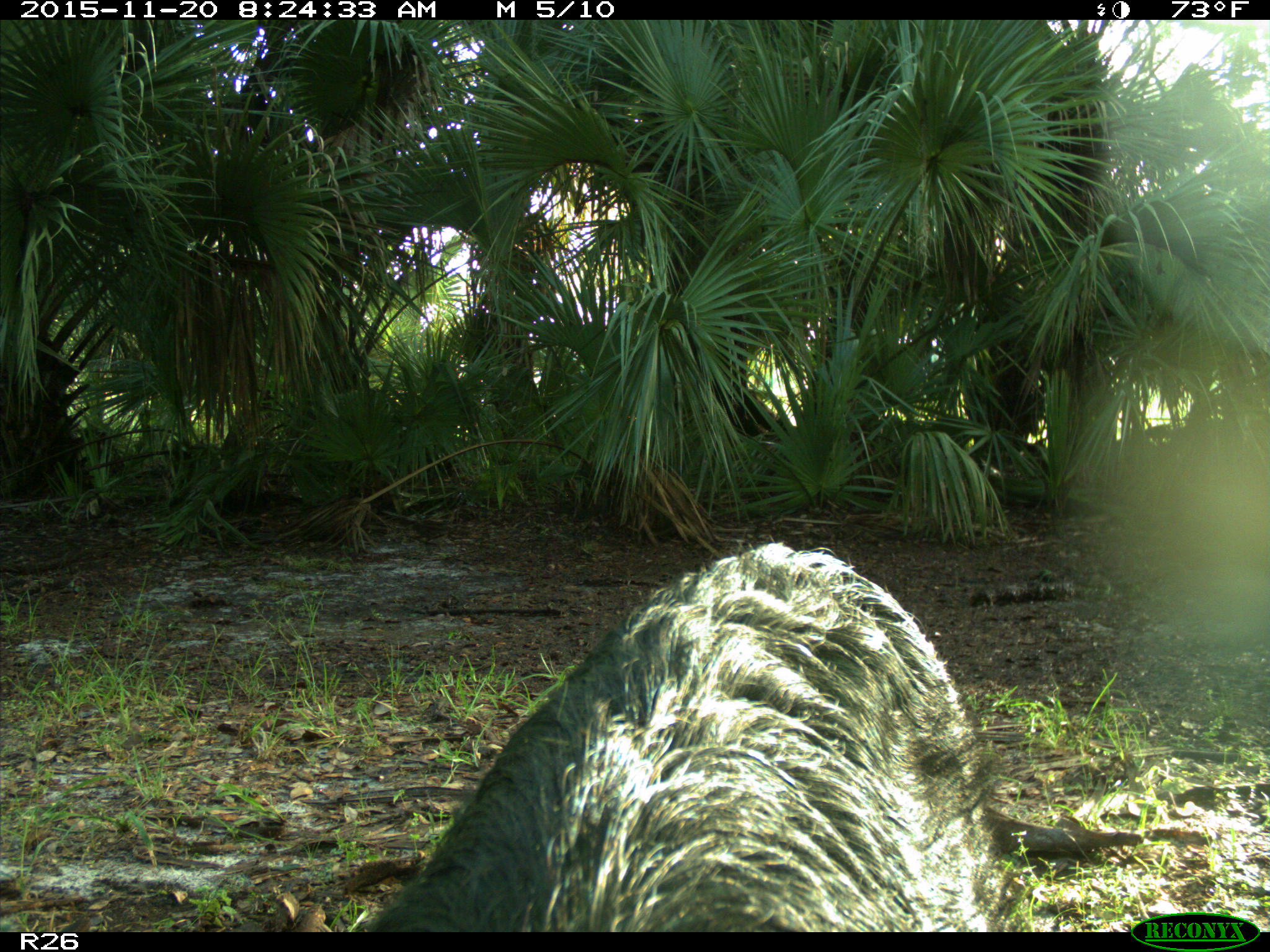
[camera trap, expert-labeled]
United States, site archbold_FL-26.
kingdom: Animalia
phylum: Chordata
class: Mammalia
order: Artiodactyla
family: Suidae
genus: Sus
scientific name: Sus scrofa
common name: wild boar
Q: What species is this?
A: Sus scrofa (wild boar).